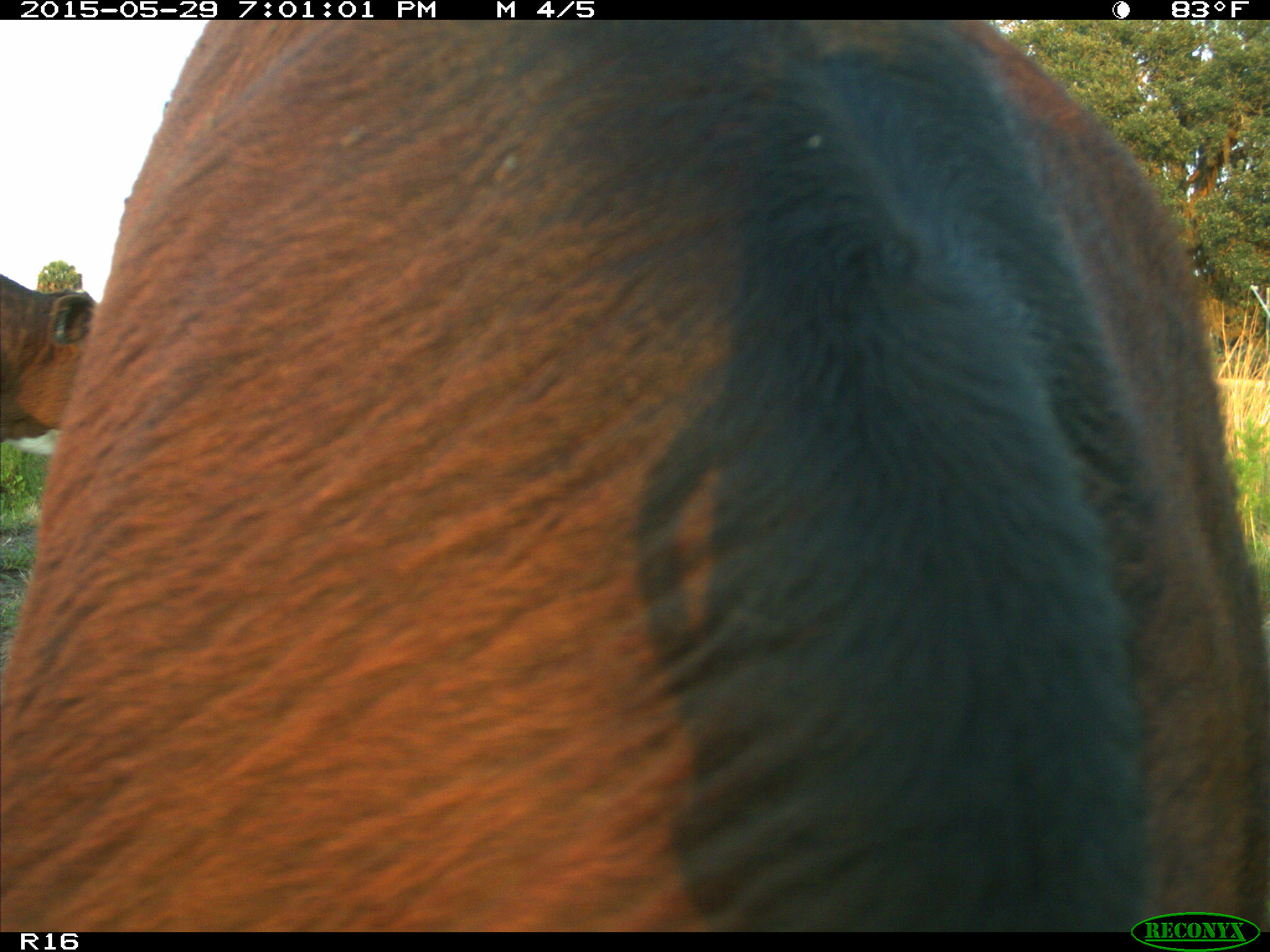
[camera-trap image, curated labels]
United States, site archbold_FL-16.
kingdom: Animalia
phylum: Chordata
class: Mammalia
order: Artiodactyla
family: Bovidae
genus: Bos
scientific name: Bos taurus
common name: domestic cow